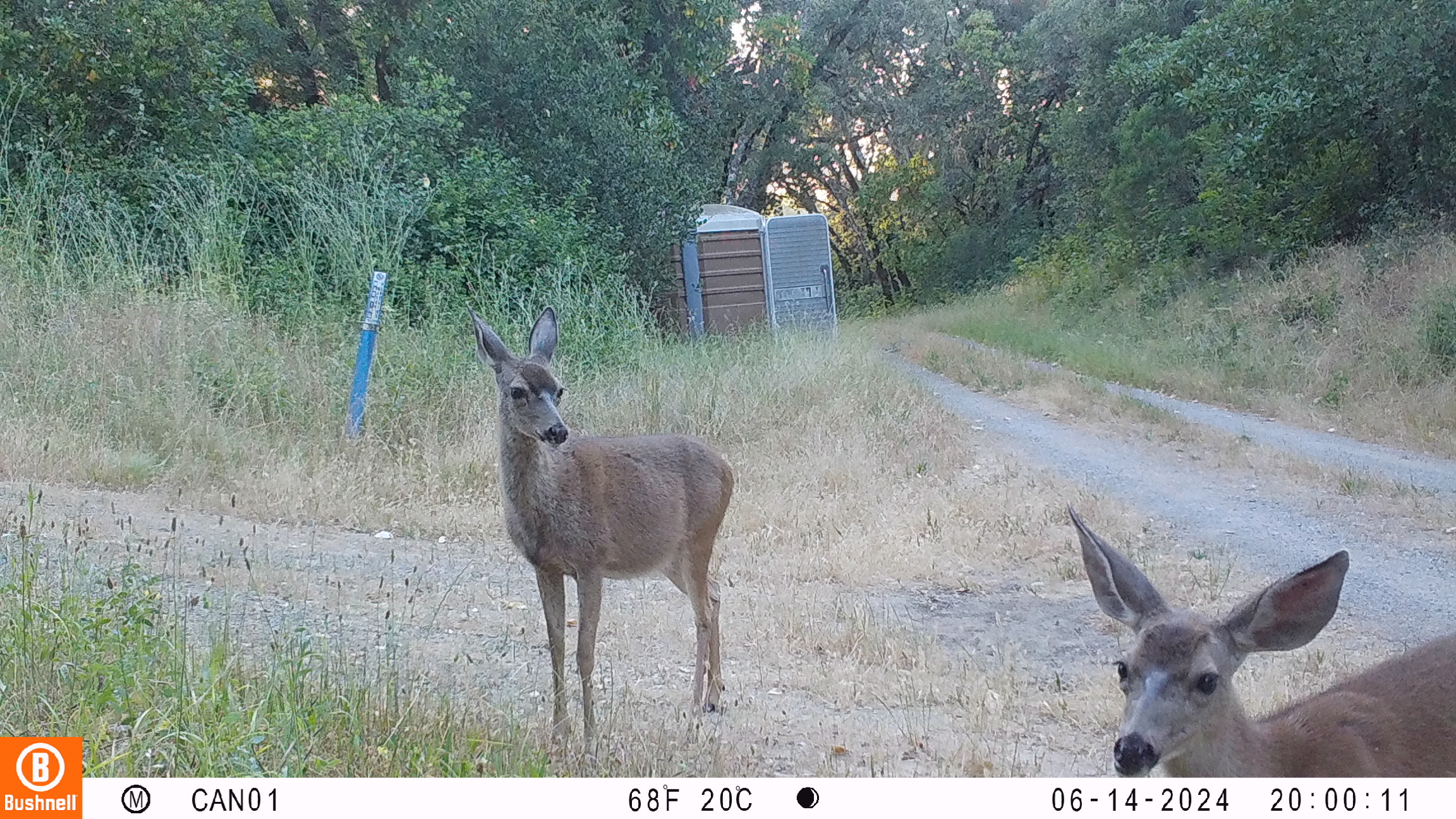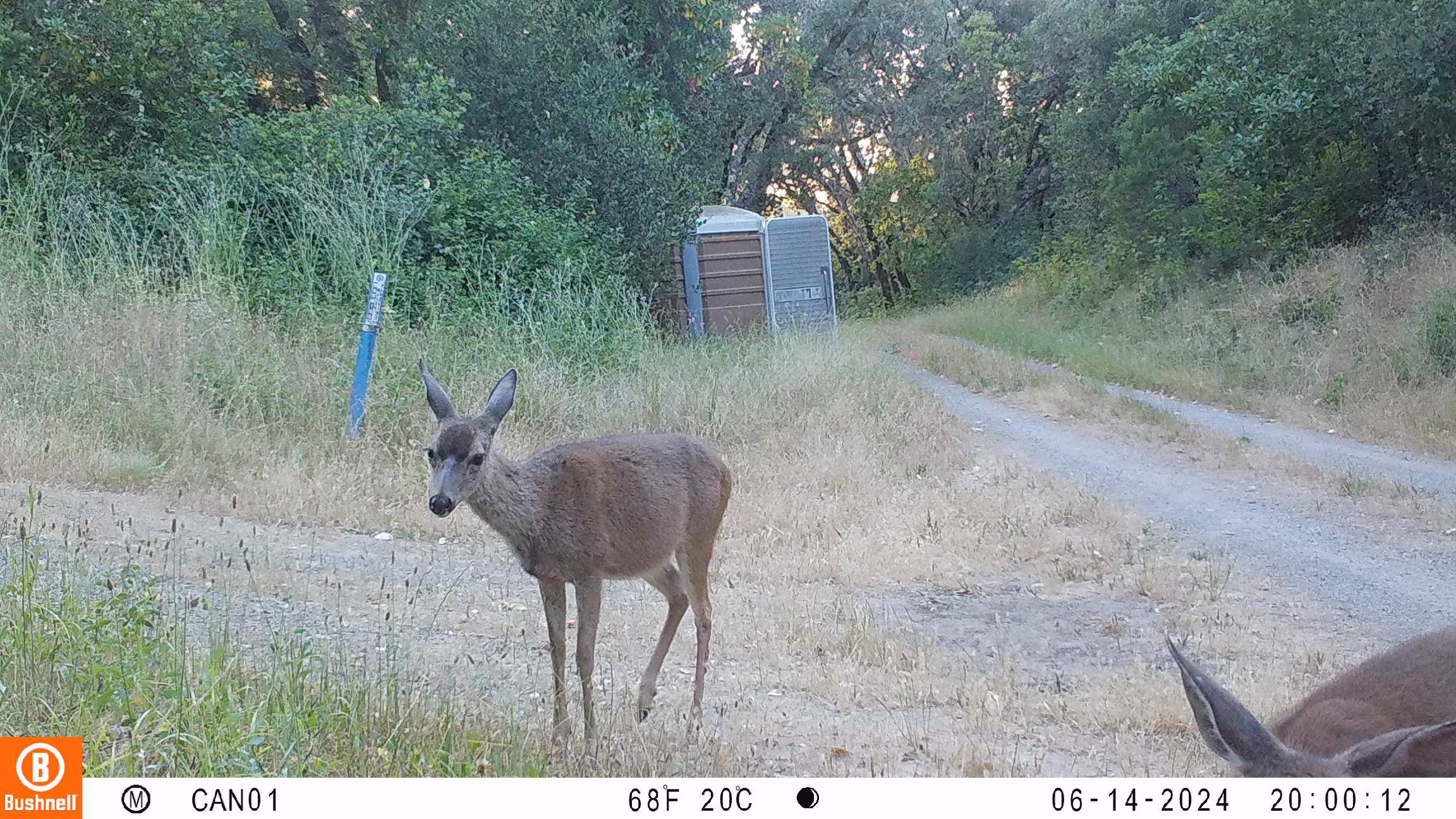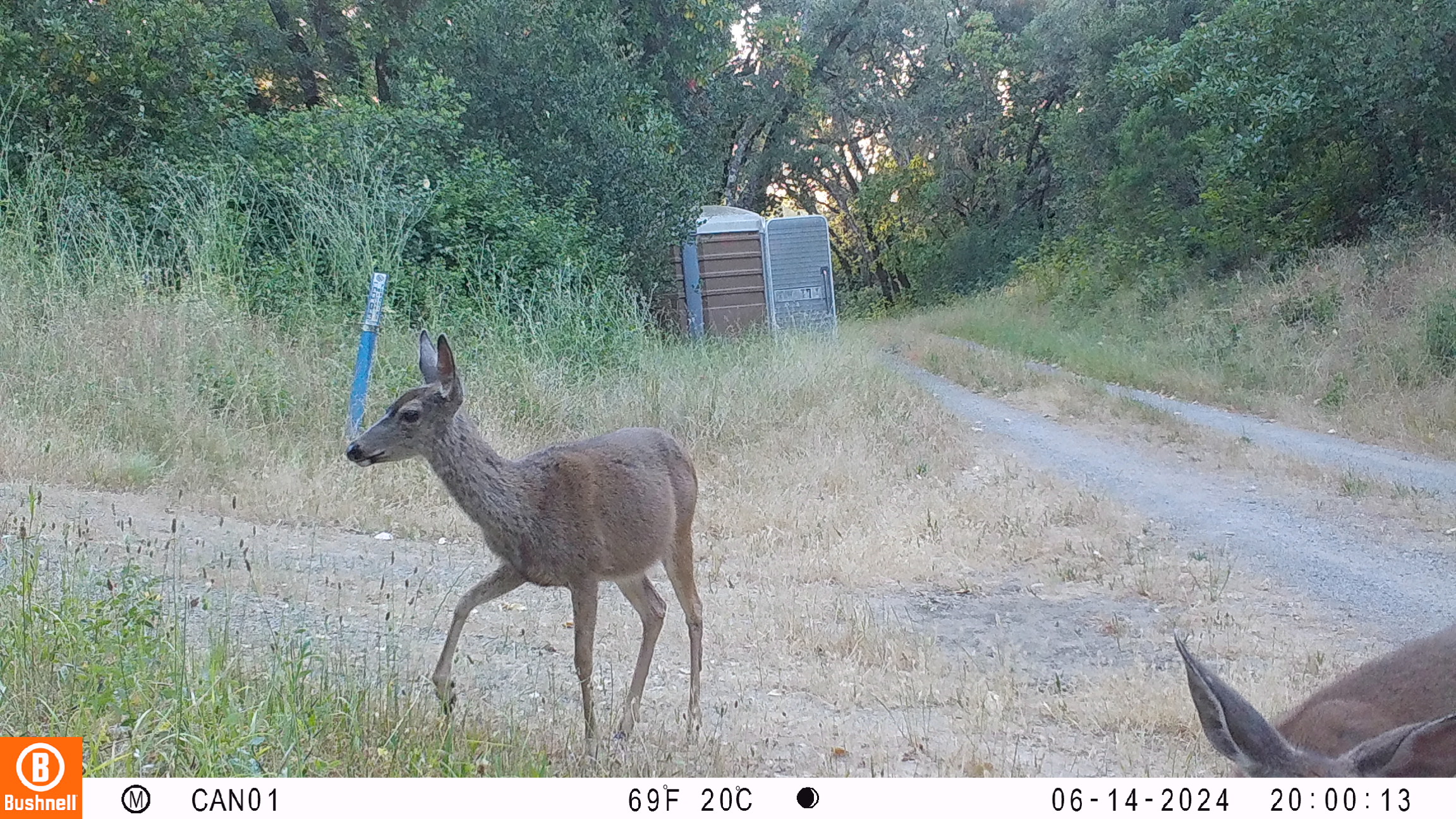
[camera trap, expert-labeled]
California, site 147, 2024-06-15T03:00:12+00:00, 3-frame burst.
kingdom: Animalia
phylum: Chordata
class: Mammalia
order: Artiodactyla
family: Cervidae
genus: Odocoileus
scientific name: Odocoileus hemionus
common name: mule deer